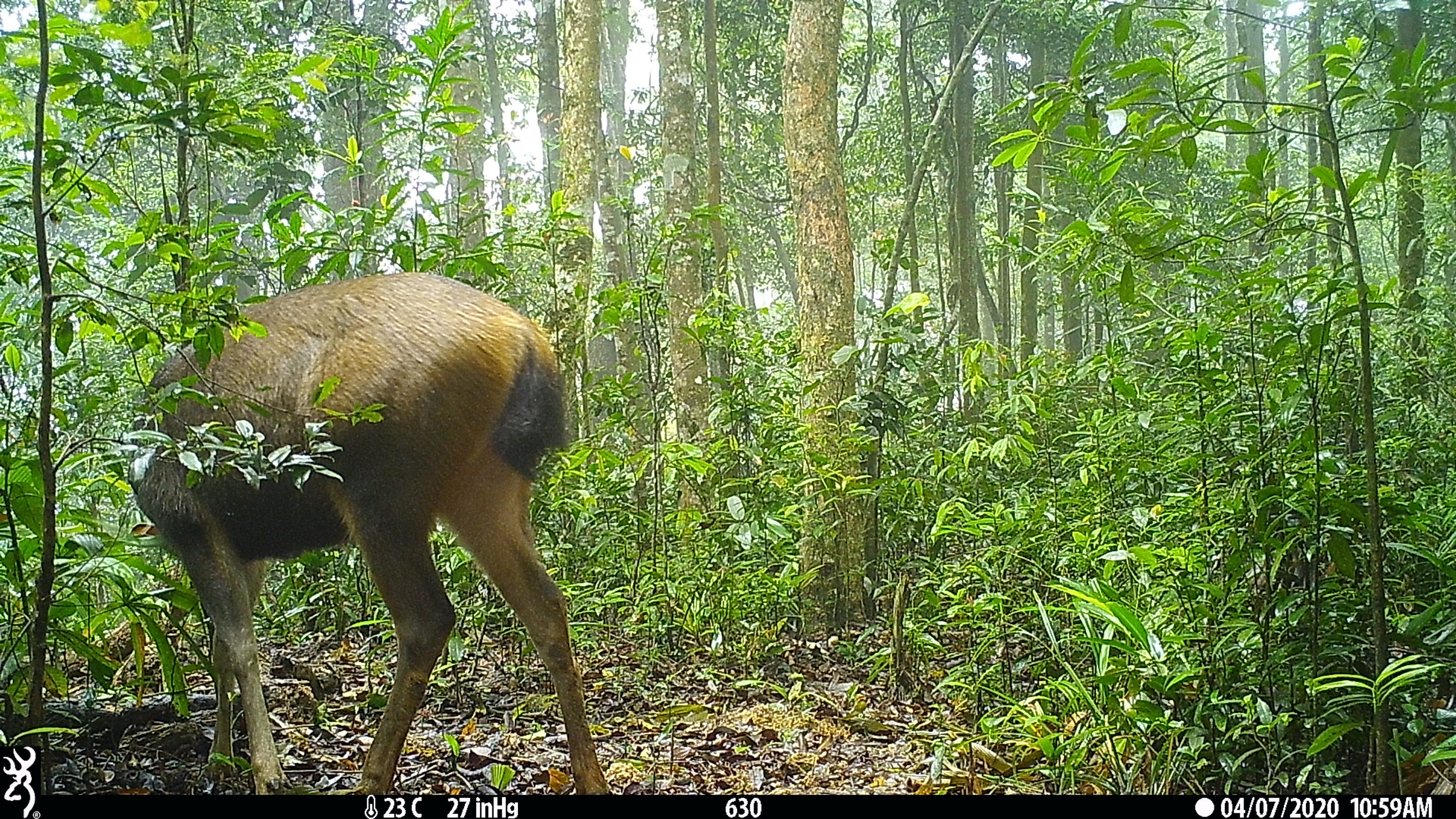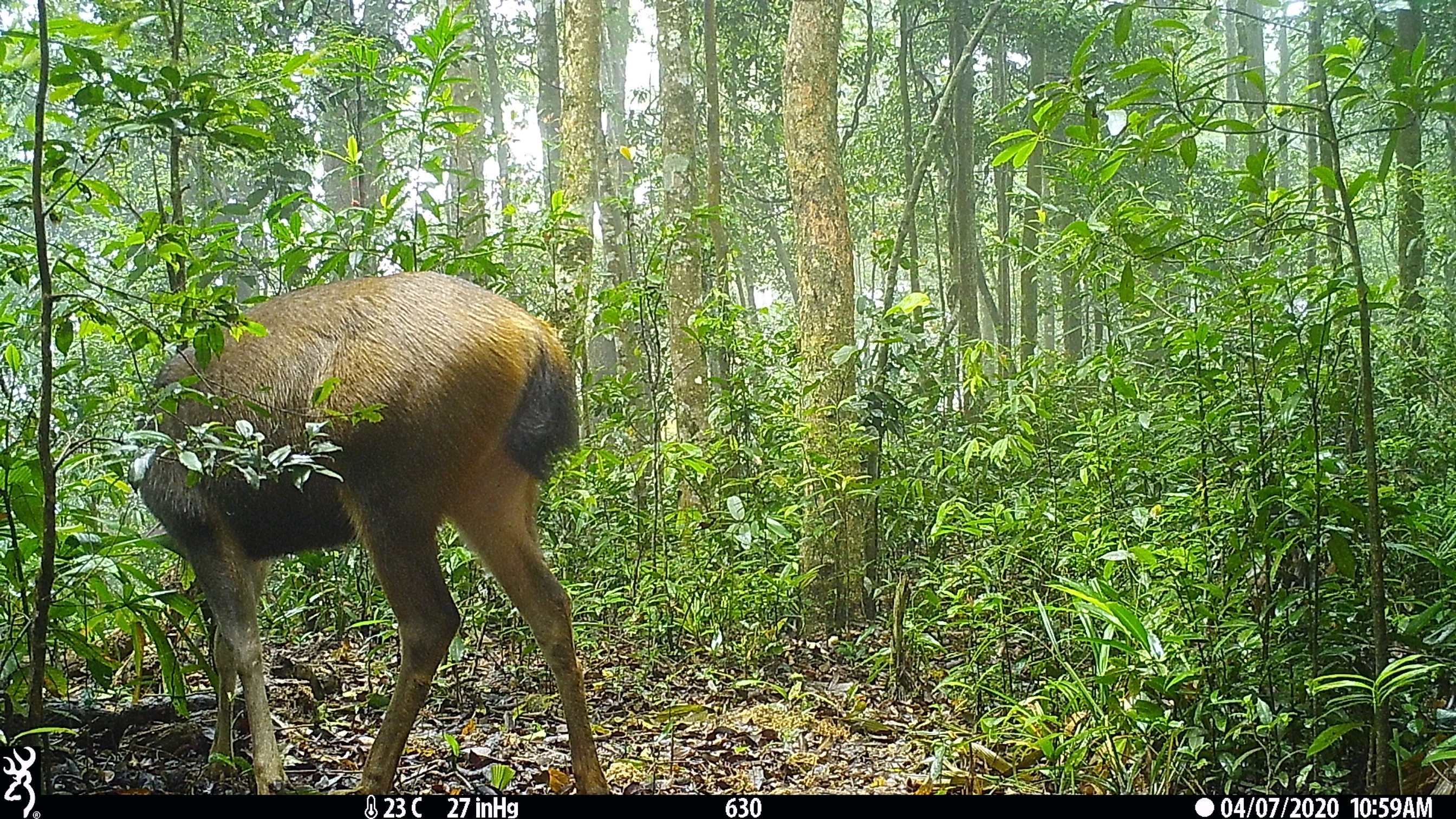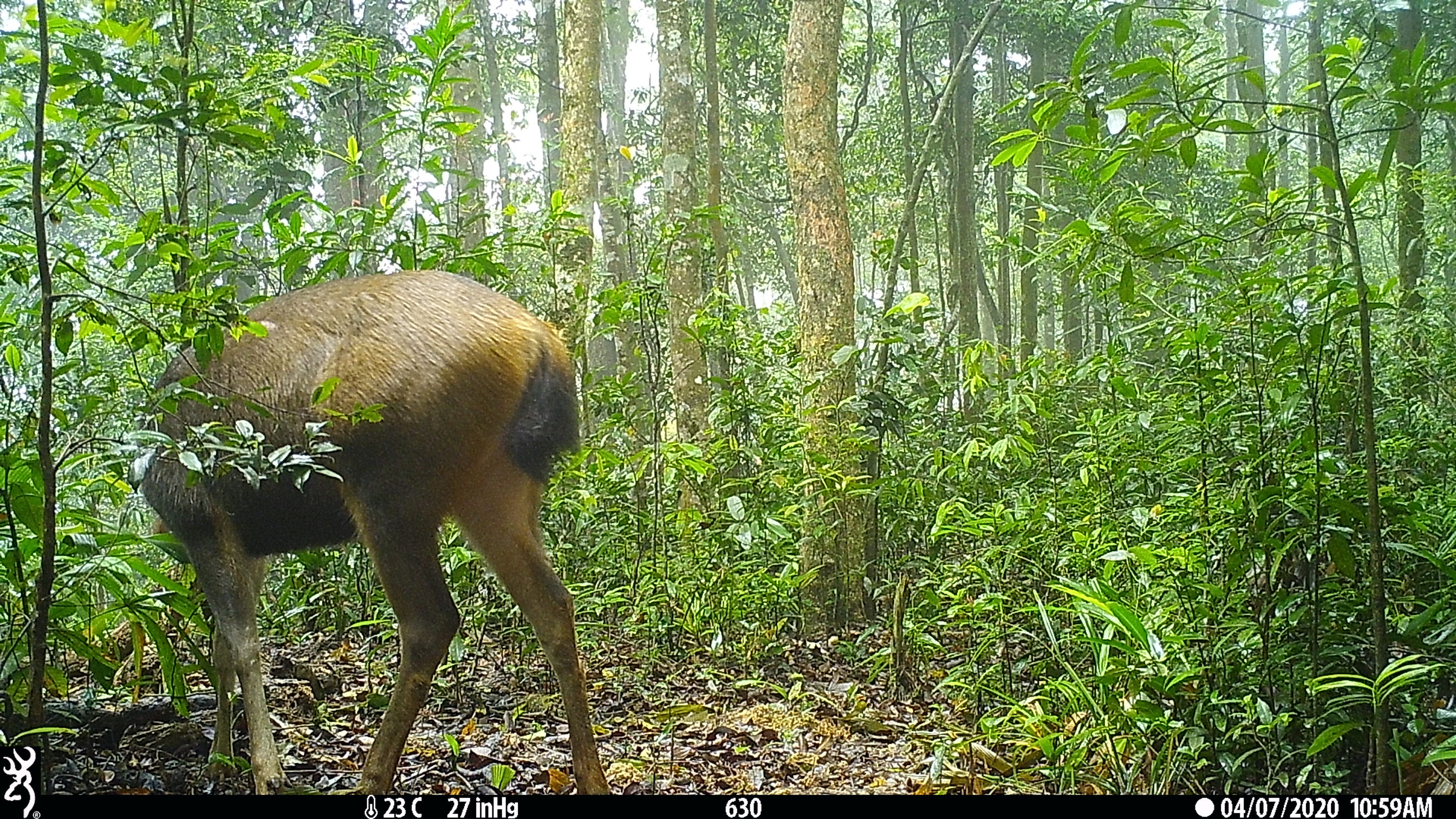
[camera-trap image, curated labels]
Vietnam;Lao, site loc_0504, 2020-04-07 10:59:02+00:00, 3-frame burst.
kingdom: Animalia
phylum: Chordata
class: Mammalia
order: Artiodactyla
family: Cervidae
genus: Rusa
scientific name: Rusa unicolor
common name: sambar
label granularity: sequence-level